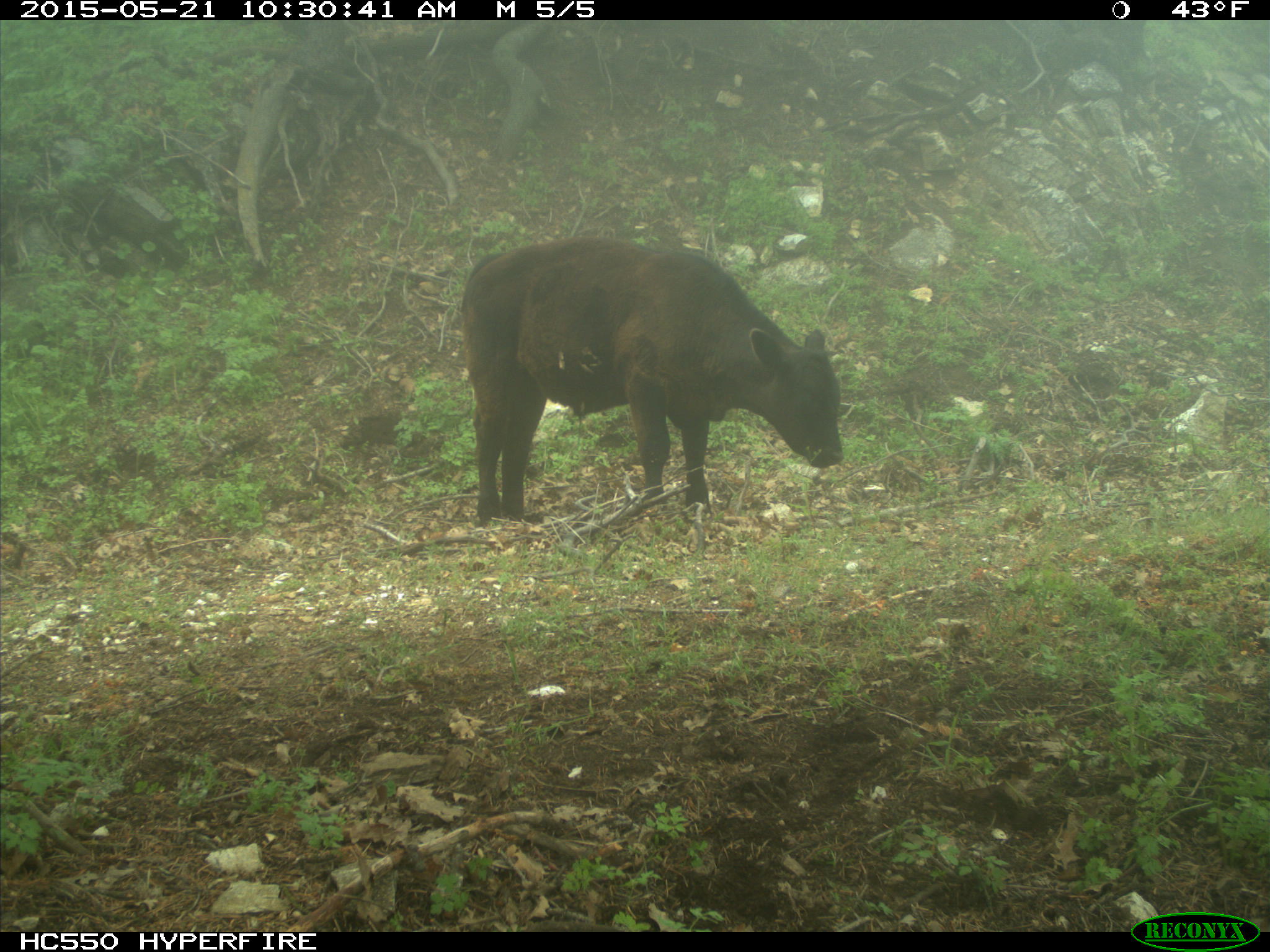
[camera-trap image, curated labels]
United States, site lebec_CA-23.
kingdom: Animalia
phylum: Chordata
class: Mammalia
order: Artiodactyla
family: Bovidae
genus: Bos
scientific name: Bos taurus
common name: domestic cow